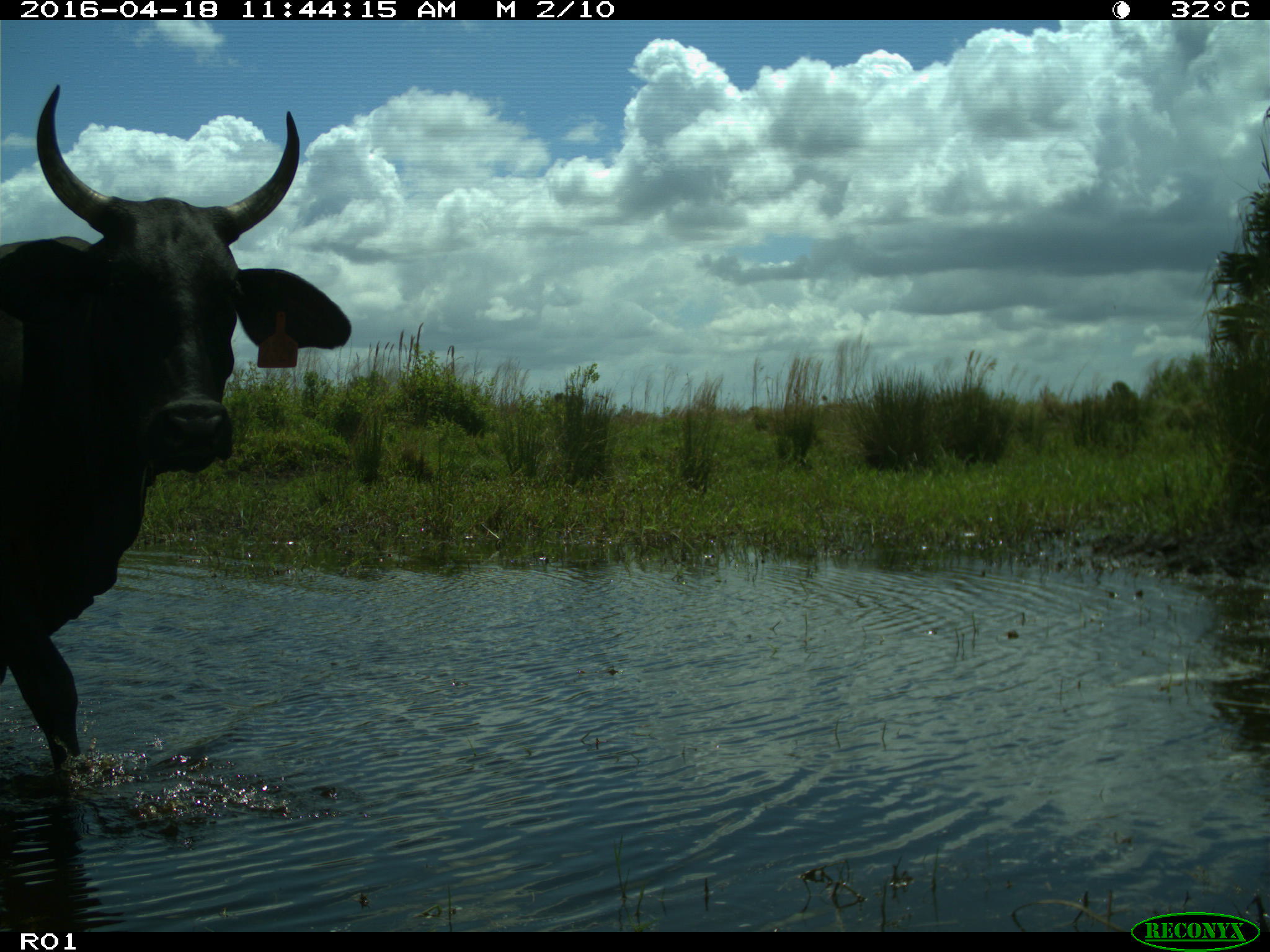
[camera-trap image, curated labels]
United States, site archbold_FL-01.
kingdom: Animalia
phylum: Chordata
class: Mammalia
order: Artiodactyla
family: Bovidae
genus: Bos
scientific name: Bos taurus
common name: domestic cow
Bos taurus (domestic cow).